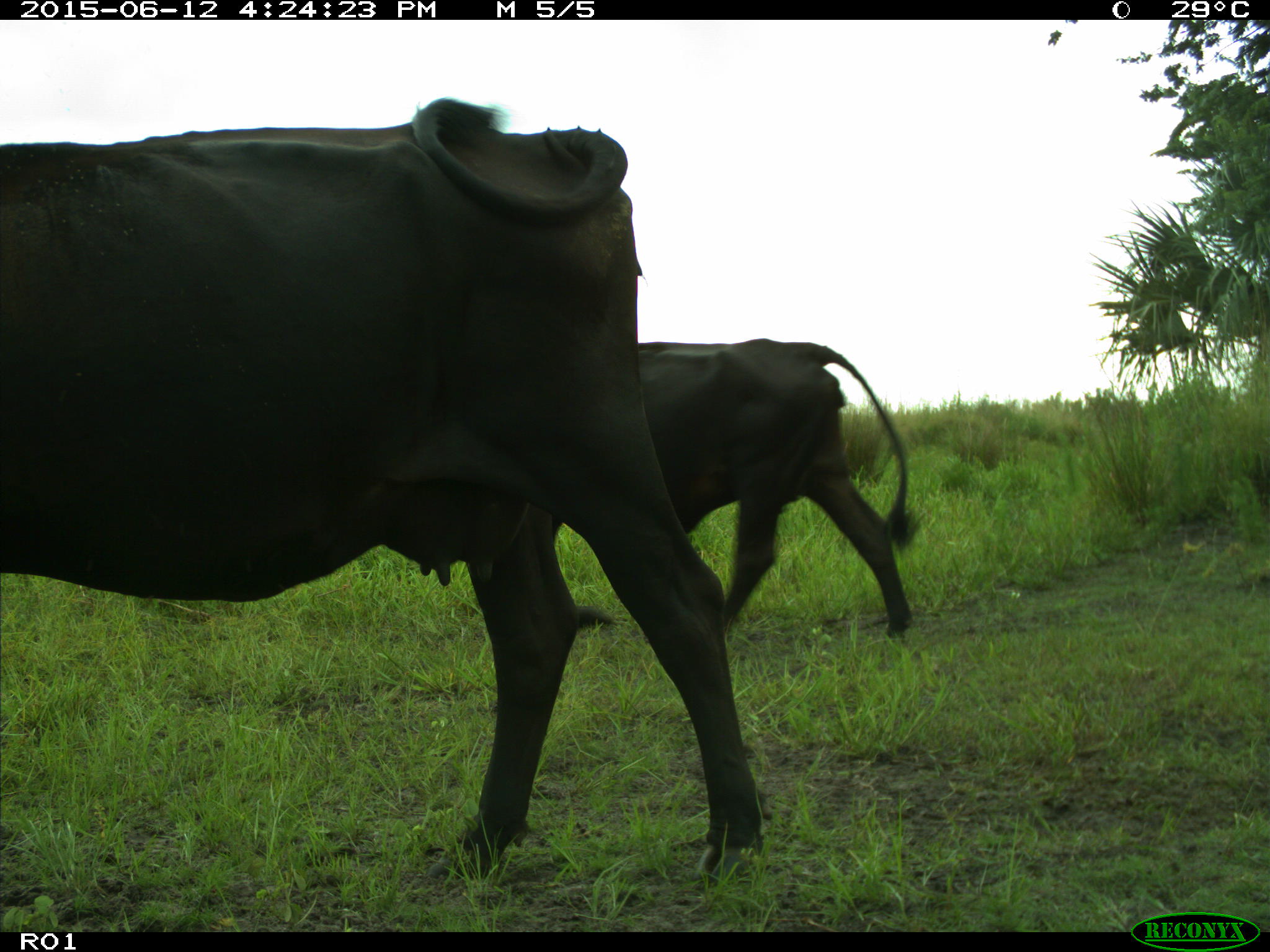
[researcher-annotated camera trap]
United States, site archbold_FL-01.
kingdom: Animalia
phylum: Chordata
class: Mammalia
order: Artiodactyla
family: Bovidae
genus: Bos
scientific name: Bos taurus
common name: domestic cow